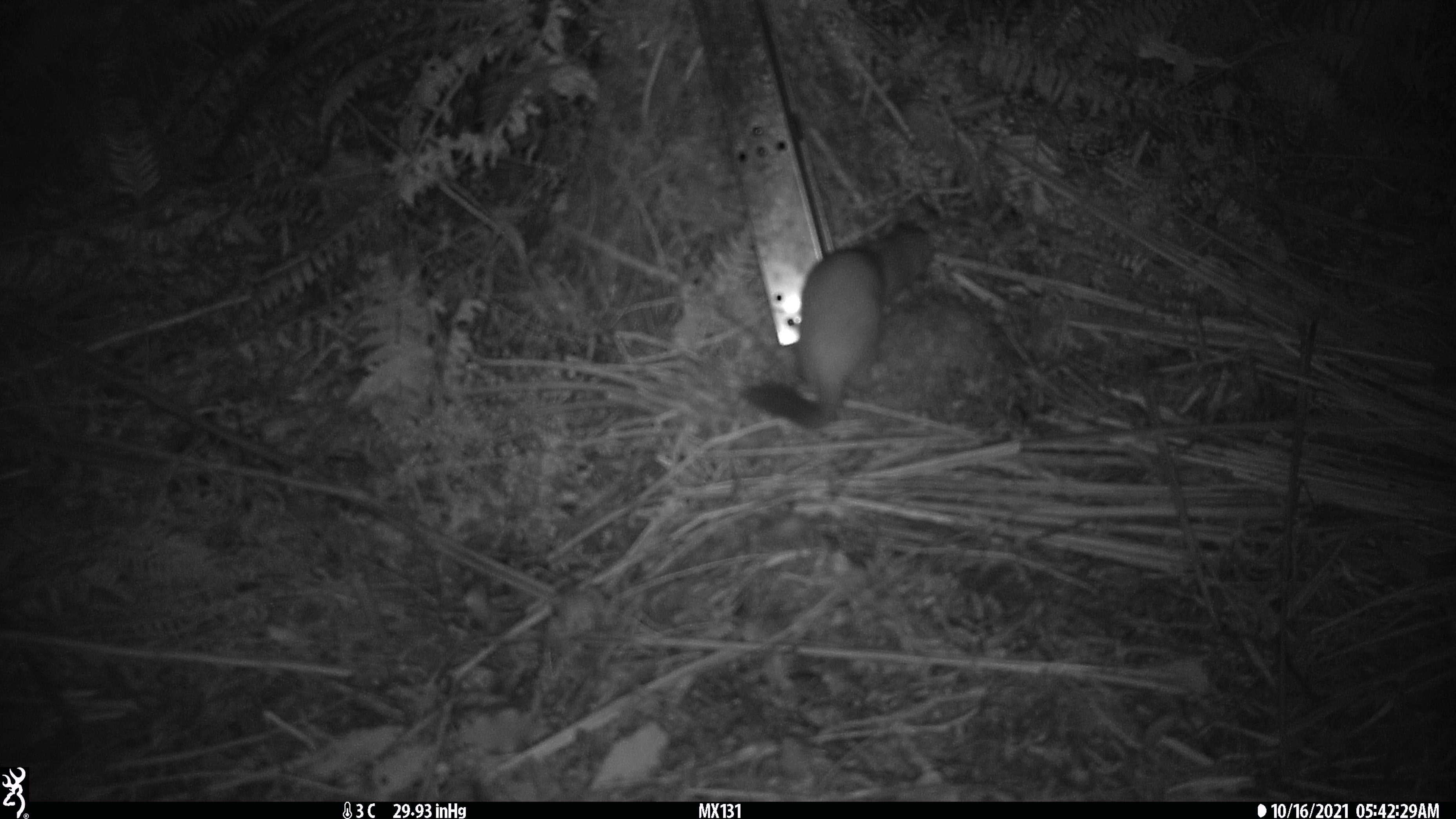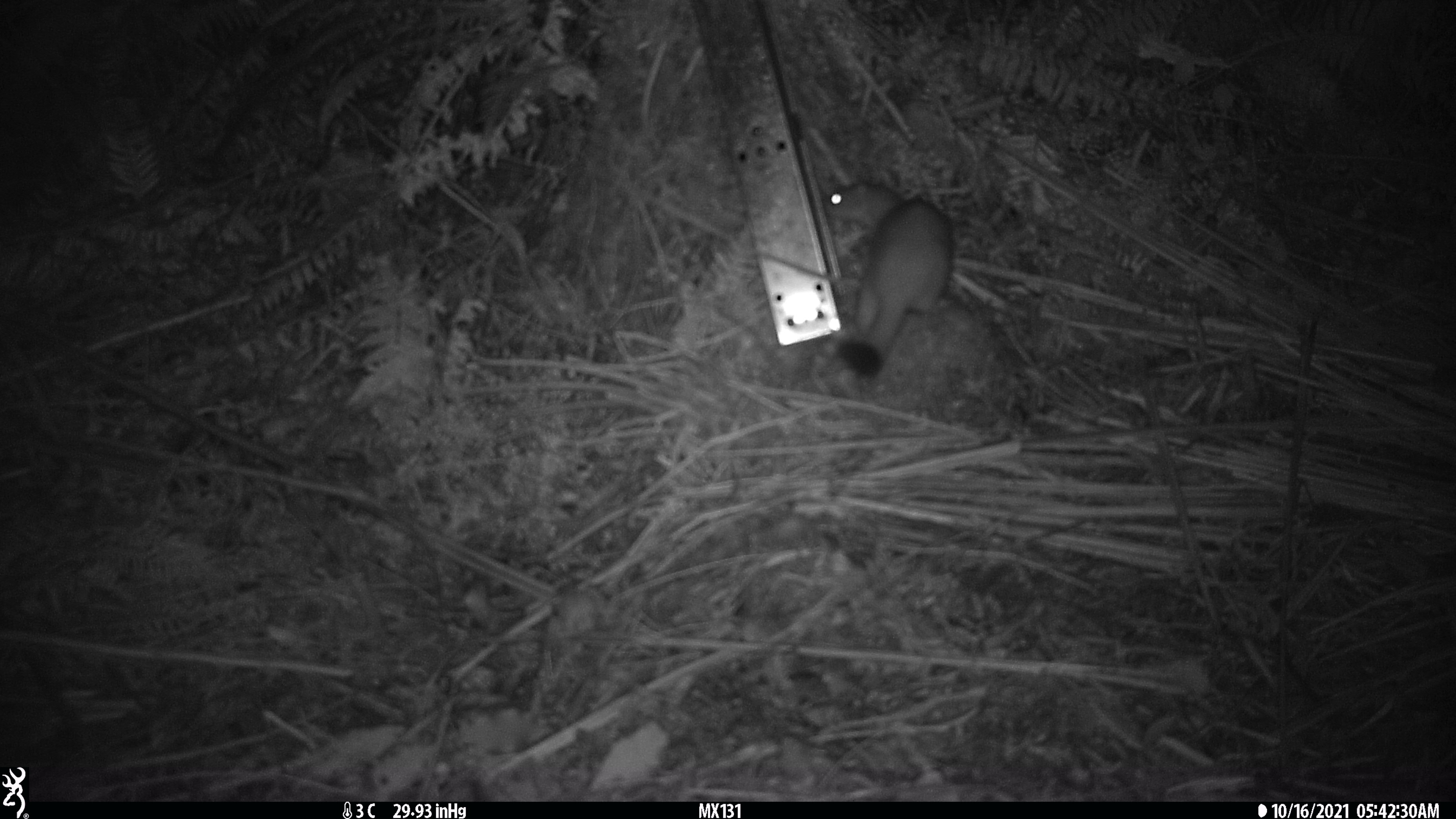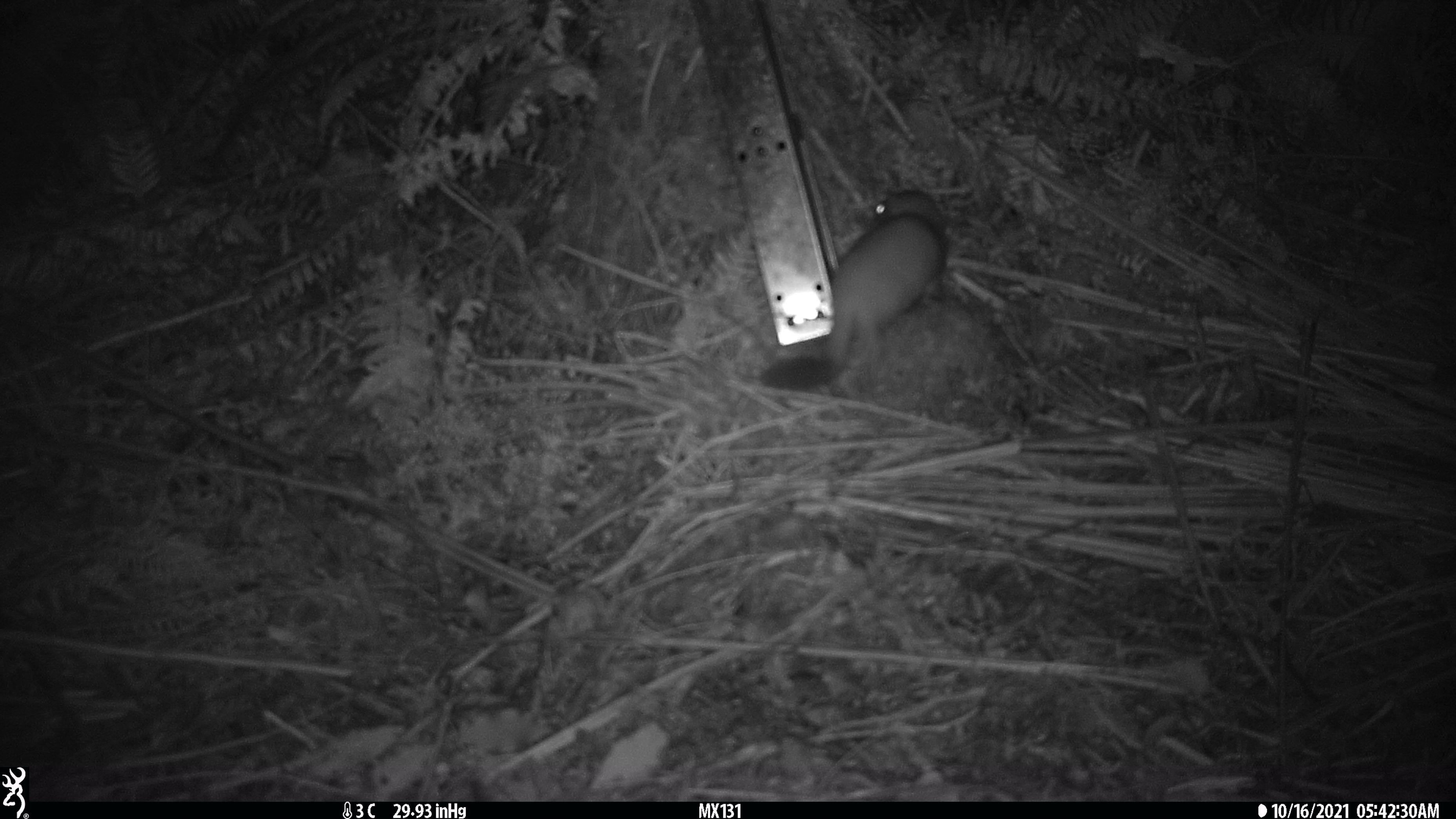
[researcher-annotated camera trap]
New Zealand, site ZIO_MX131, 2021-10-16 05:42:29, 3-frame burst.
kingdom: Animalia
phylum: Chordata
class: Mammalia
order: Carnivora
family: Mustelidae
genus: Mustela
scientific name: Mustela erminea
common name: stoat